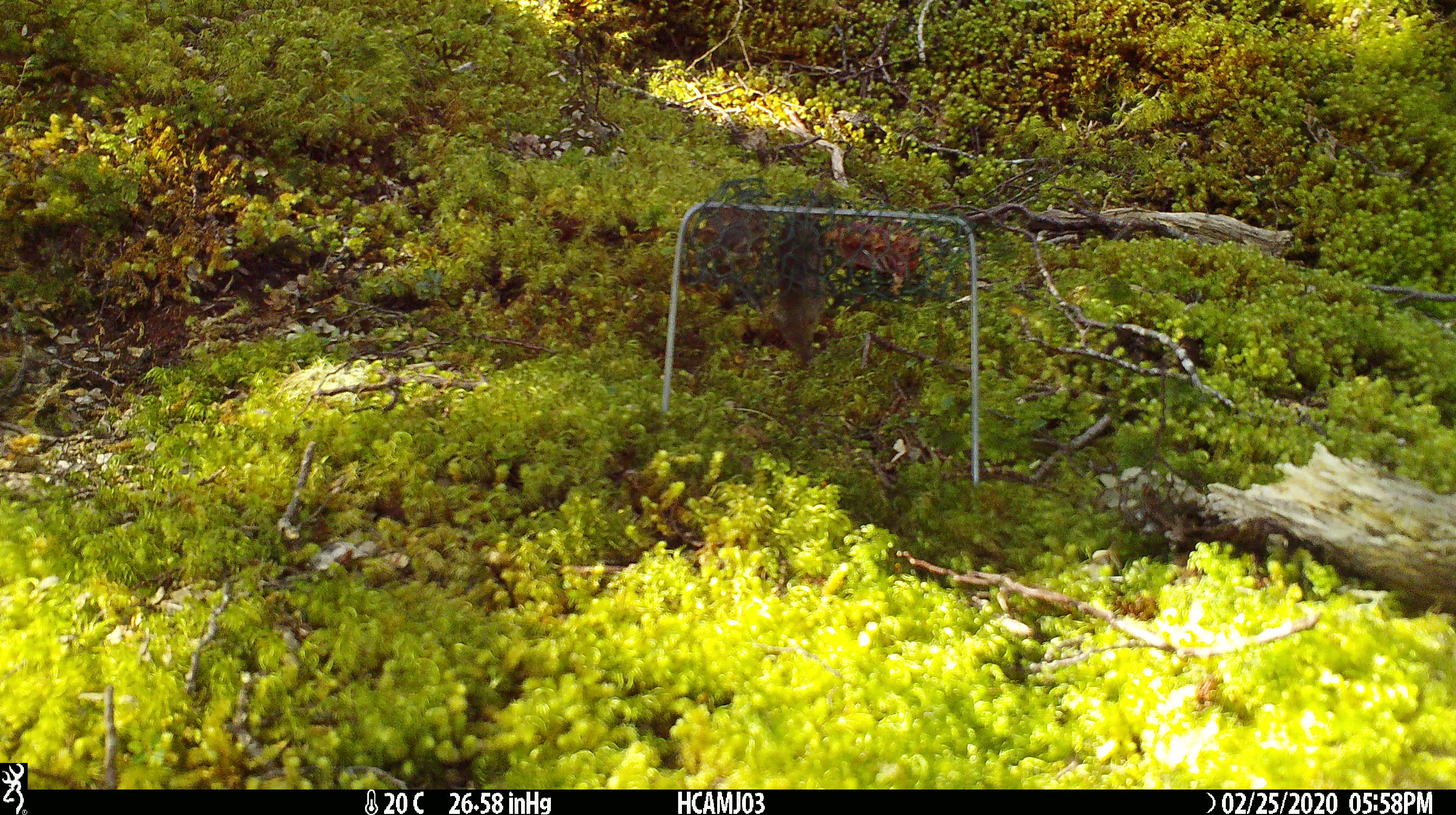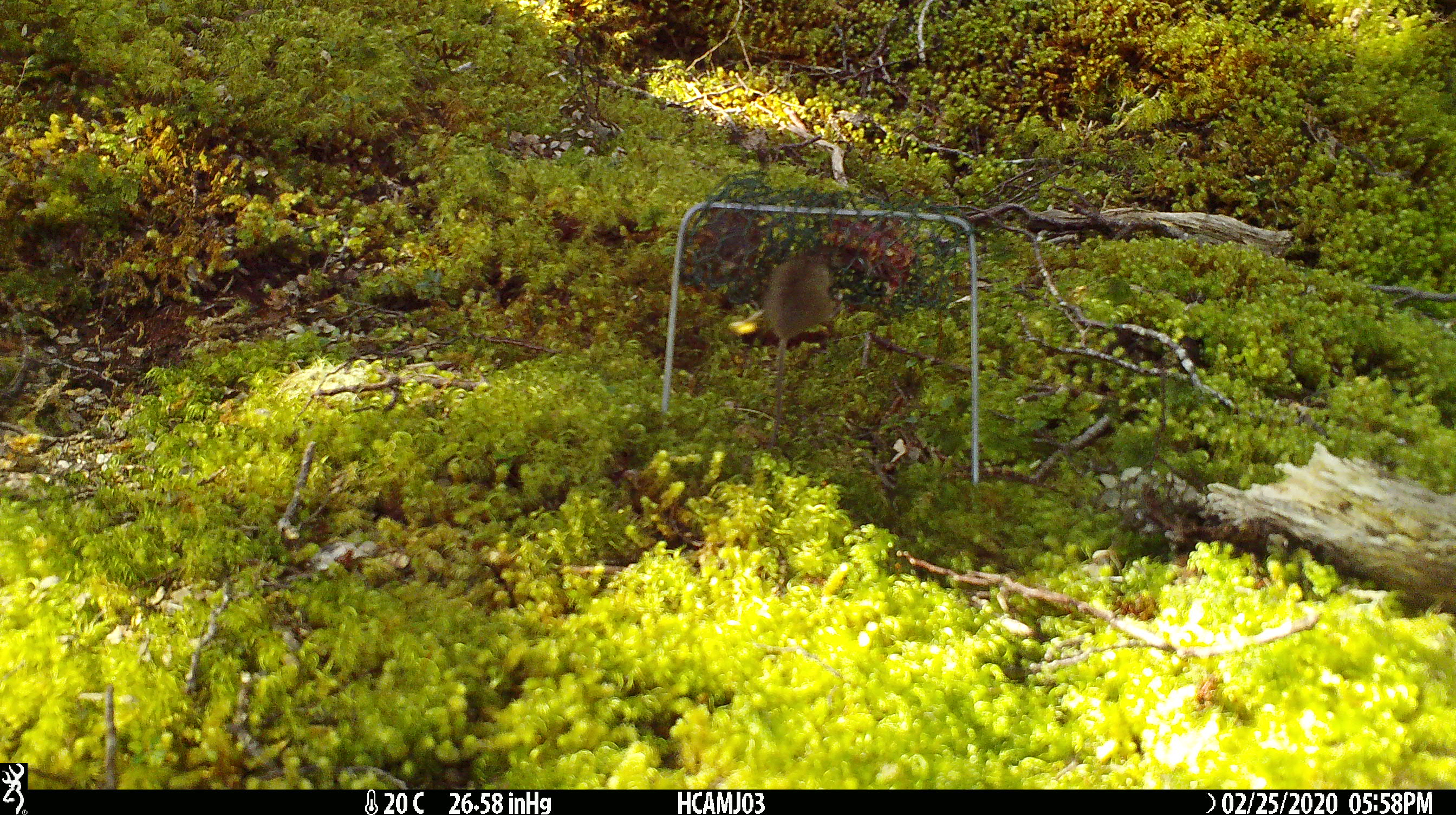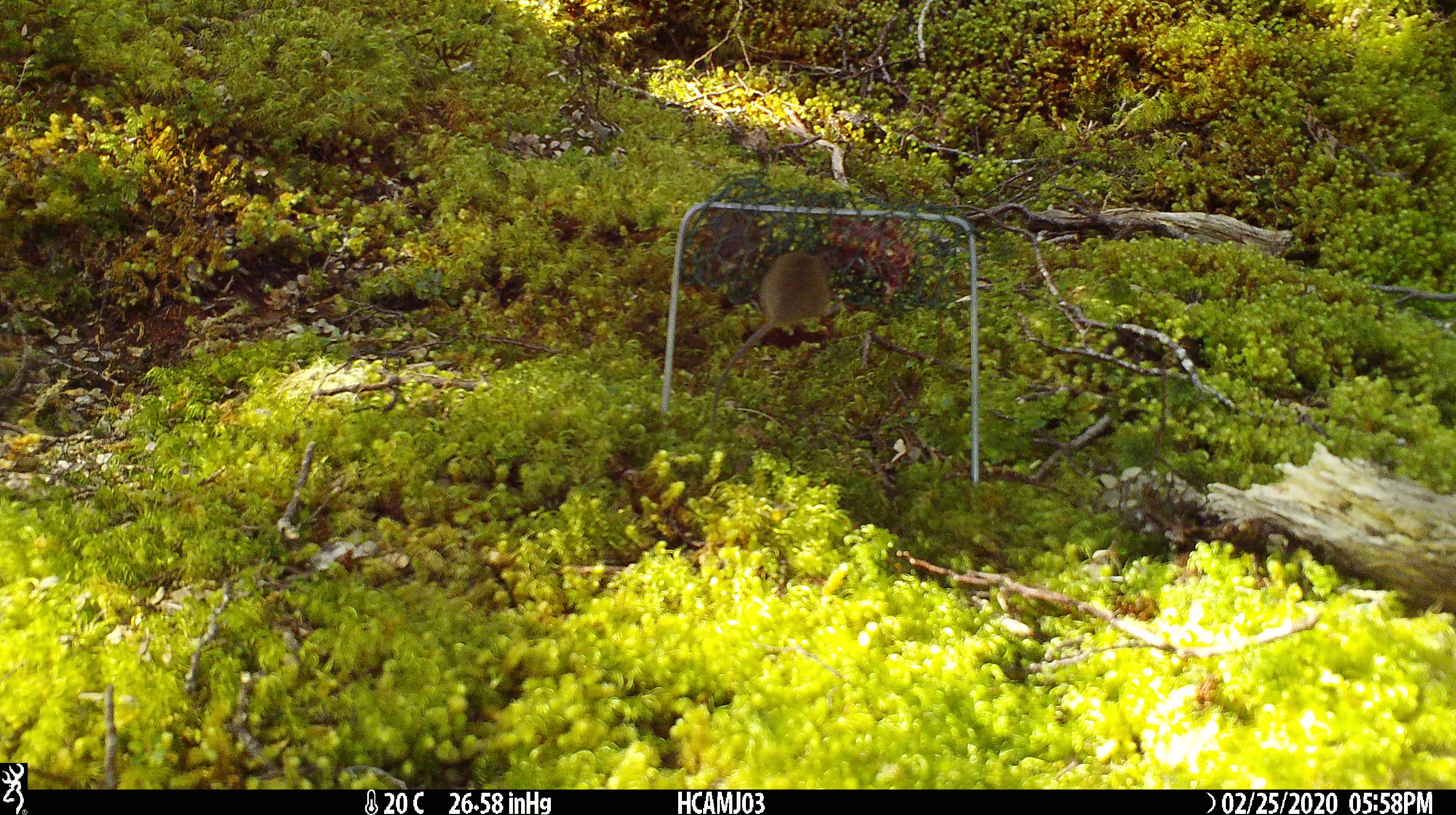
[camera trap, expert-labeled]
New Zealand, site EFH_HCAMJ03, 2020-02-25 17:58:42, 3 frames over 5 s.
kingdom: Animalia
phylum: Chordata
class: Mammalia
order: Rodentia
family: Muridae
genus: Mus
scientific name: Mus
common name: mouse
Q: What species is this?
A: Mouse (Mus).